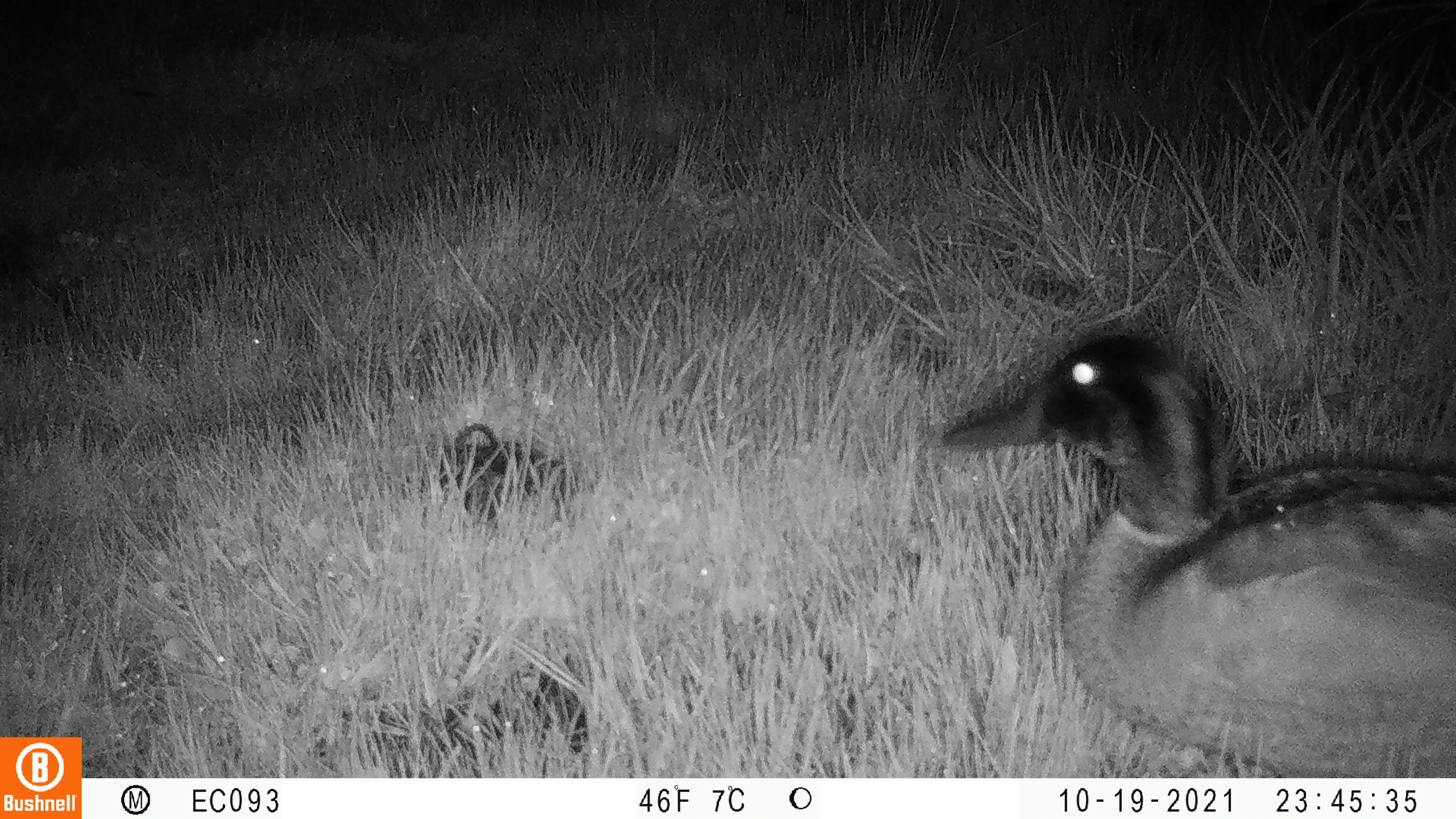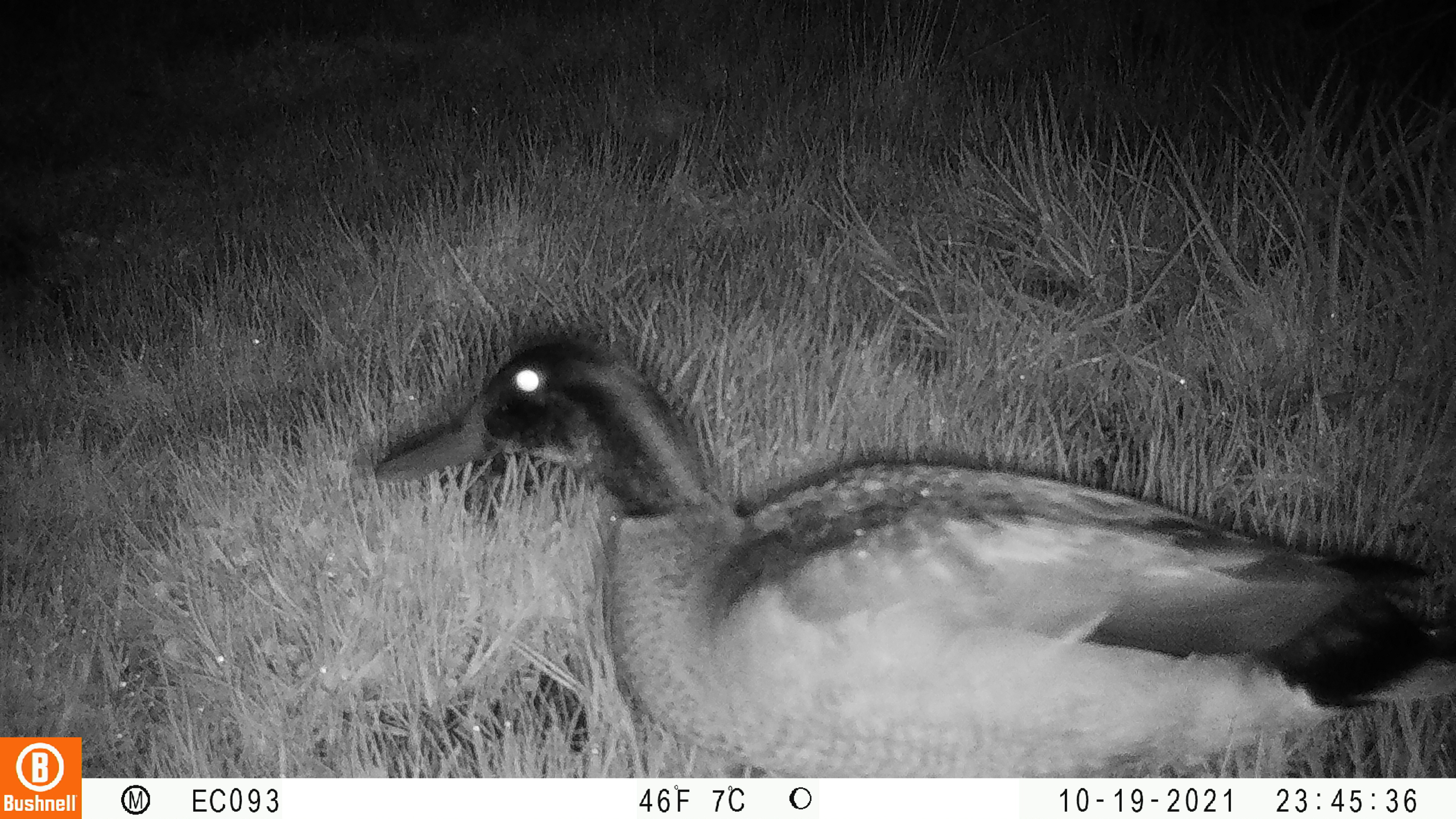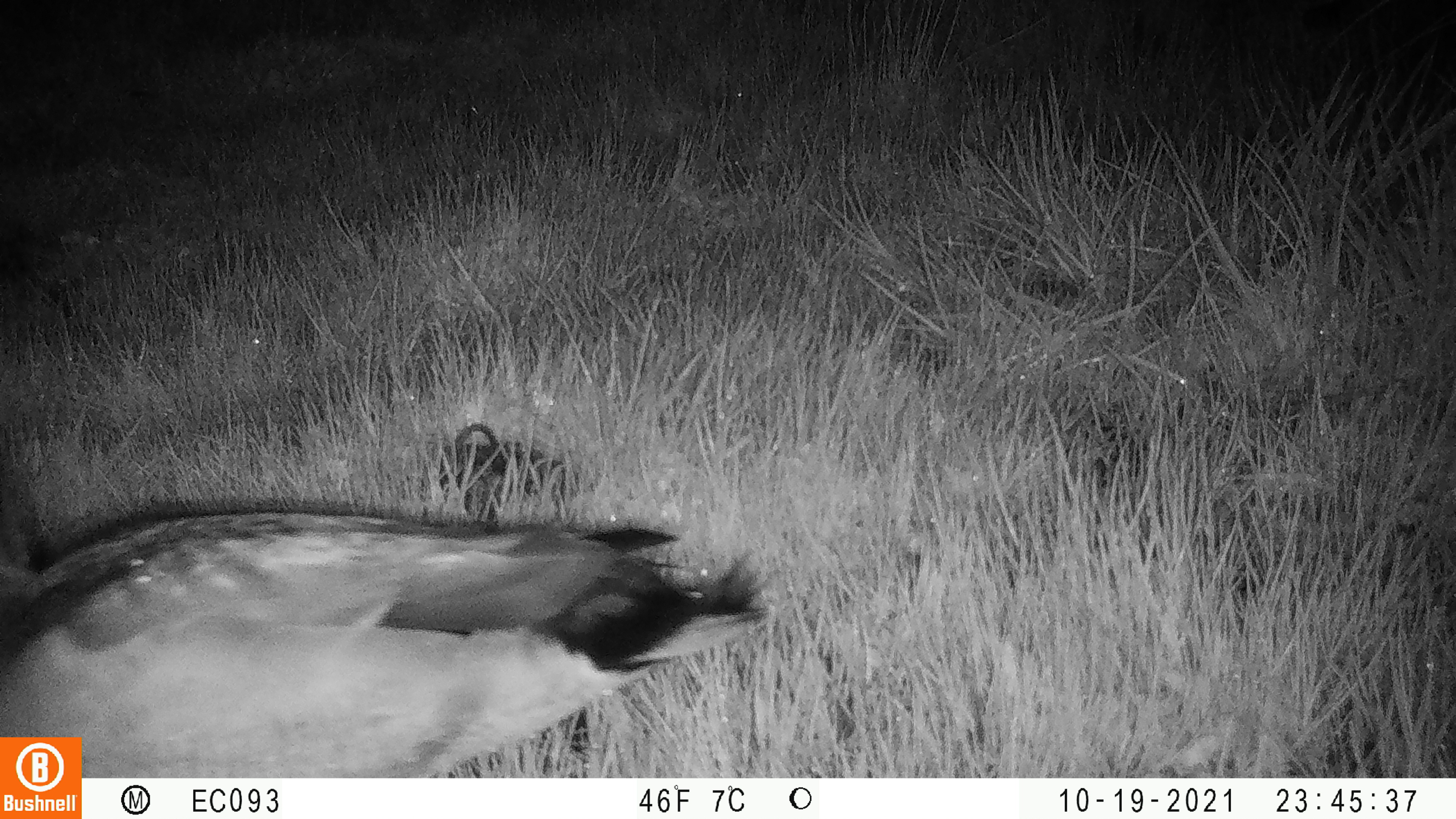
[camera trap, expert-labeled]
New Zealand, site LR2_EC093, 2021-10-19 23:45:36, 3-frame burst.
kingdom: Animalia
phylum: Chordata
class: Aves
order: Anseriformes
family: Anatidae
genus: Anas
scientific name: Anas platyrhynchos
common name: mallard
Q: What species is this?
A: Mallard (Anas platyrhynchos).